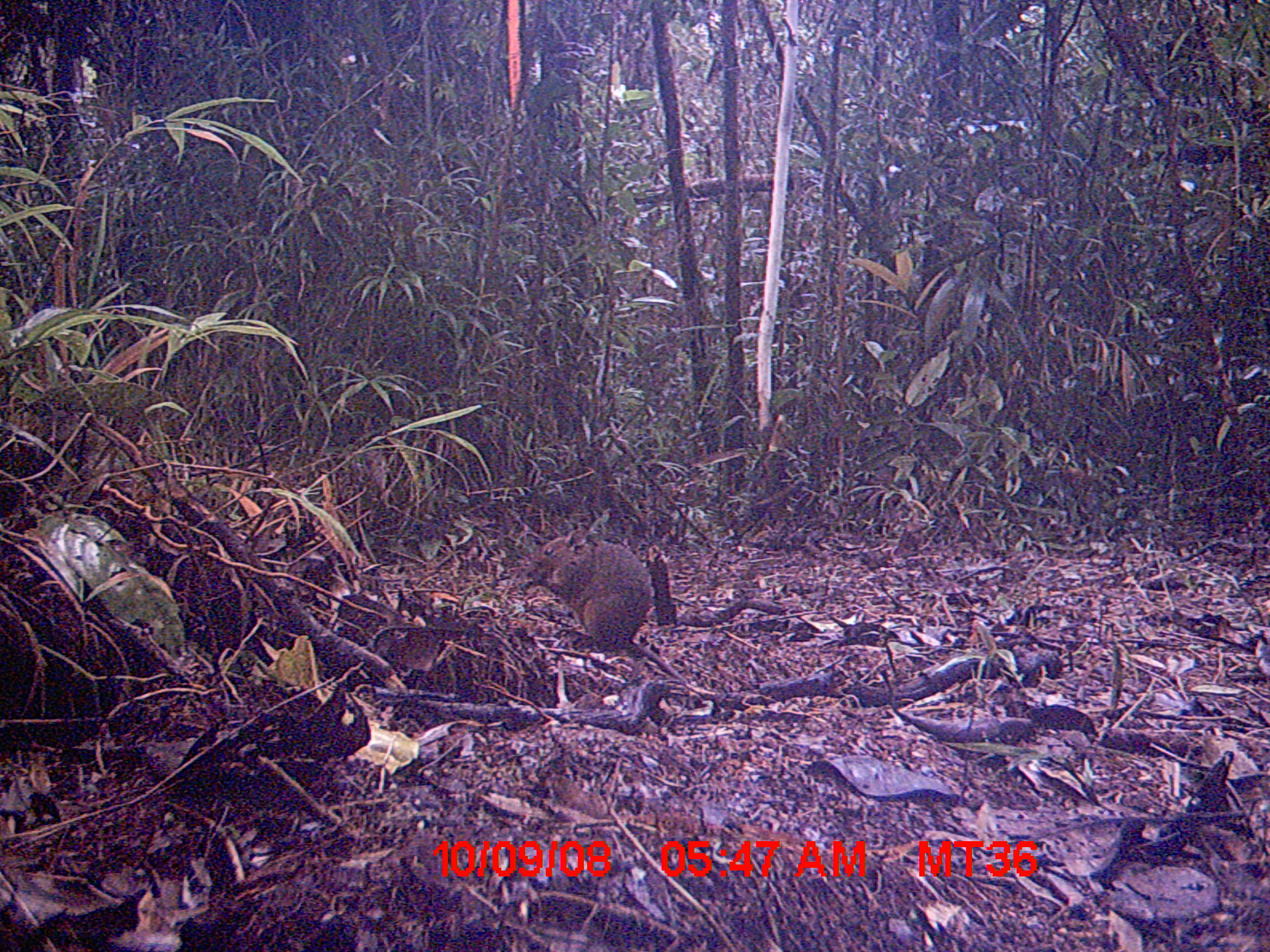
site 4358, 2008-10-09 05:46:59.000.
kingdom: Animalia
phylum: Chordata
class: Mammalia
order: Rodentia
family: Nesomyidae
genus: Nesomys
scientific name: Nesomys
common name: nesomys rodents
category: nesomys sp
Nesomys sp (nesomys rodents) (Nesomys), count 1.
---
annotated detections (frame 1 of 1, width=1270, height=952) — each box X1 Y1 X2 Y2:
nesomys sp: 522 527 690 686